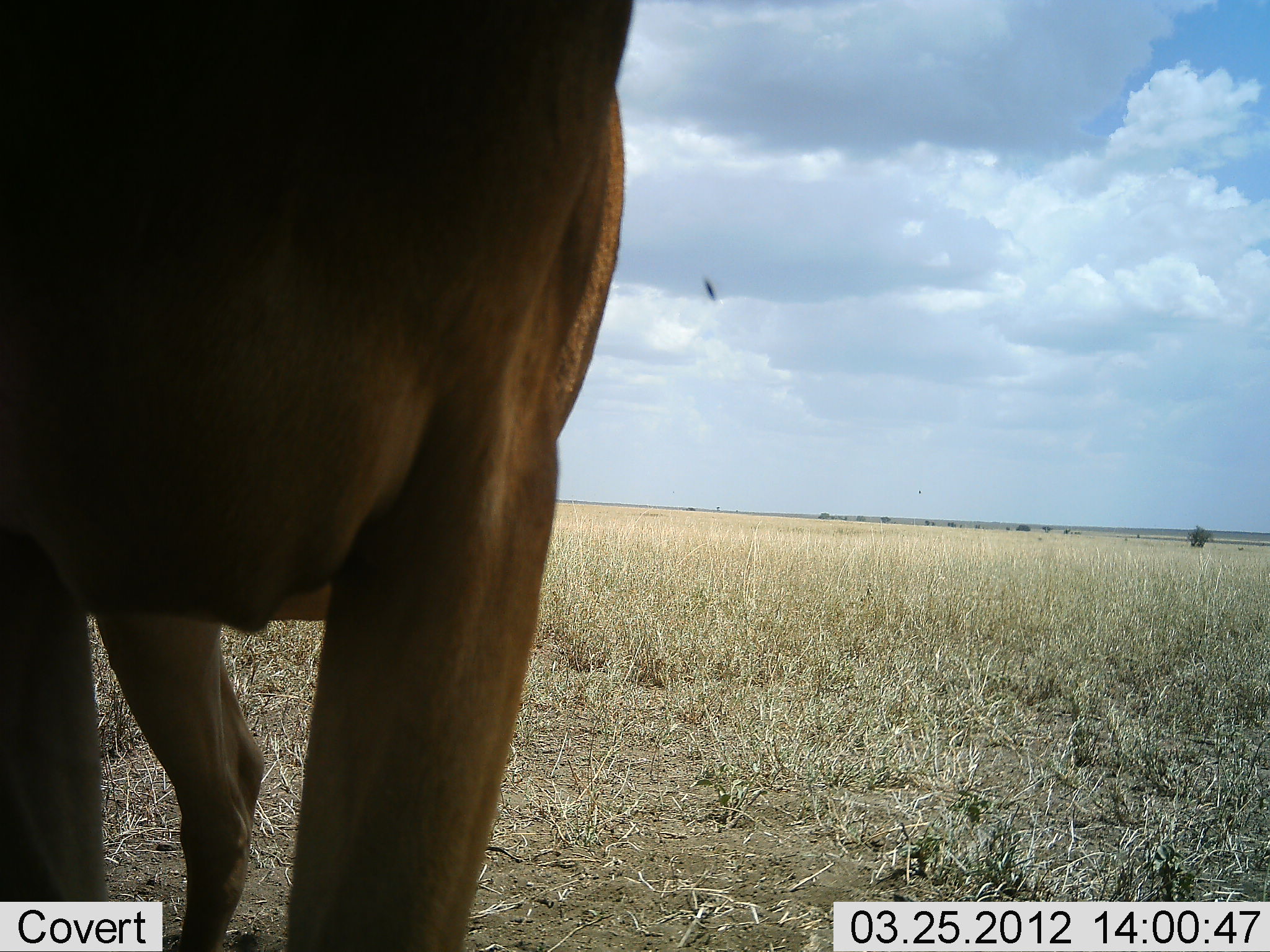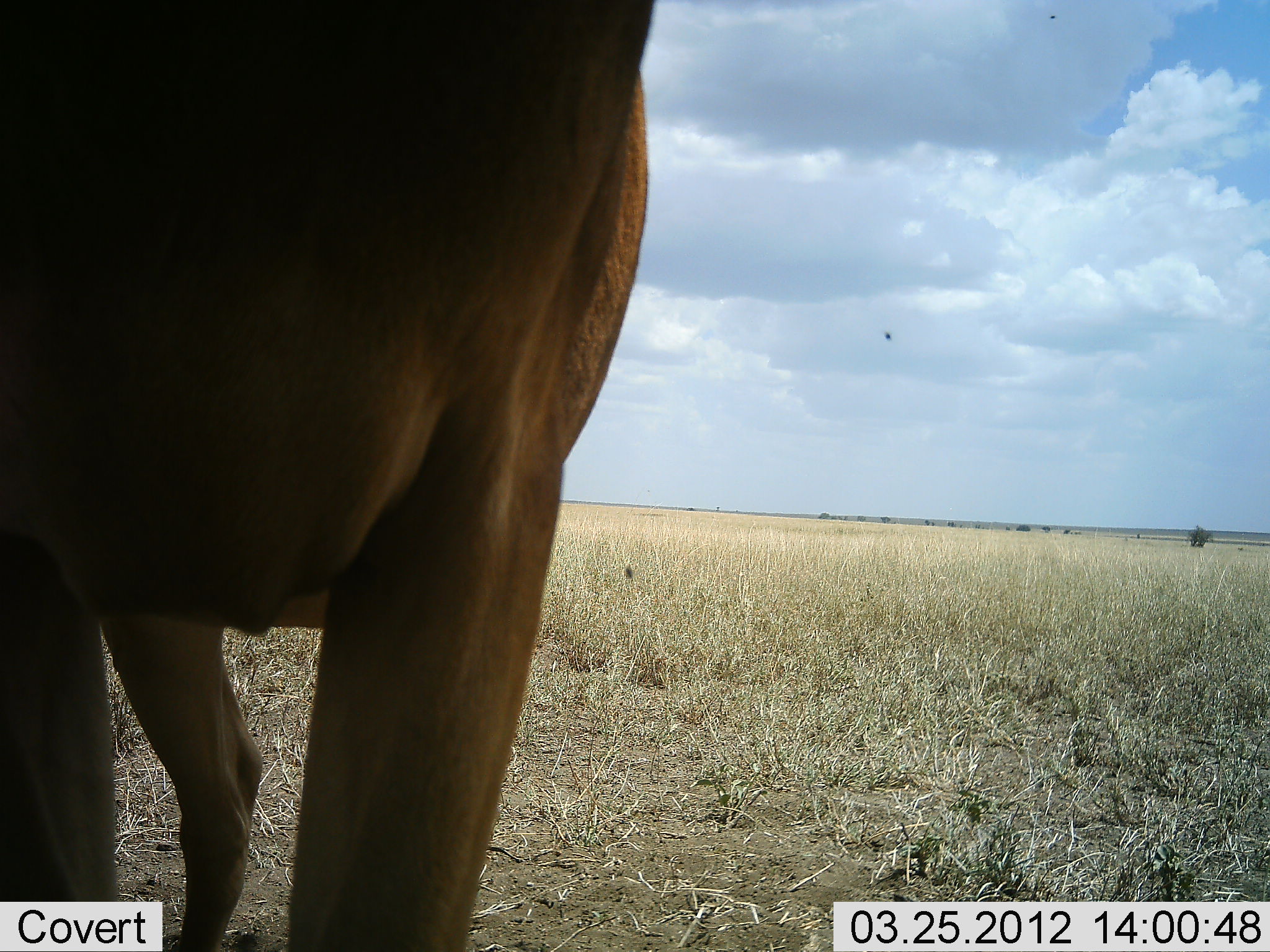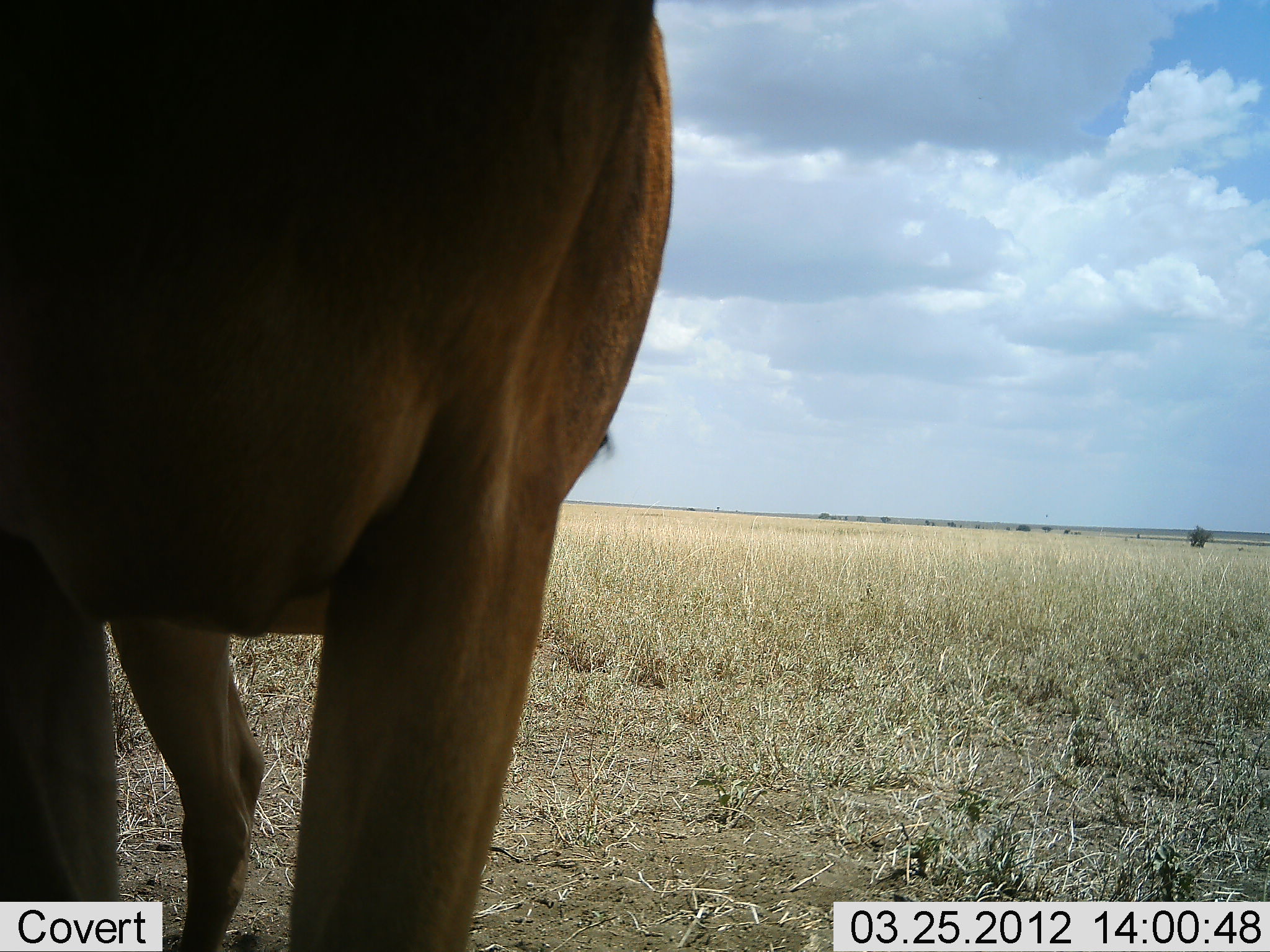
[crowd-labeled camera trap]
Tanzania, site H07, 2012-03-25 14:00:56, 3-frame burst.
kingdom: Animalia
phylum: Chordata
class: Mammalia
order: Artiodactyla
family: Bovidae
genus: Alcelaphus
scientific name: Alcelaphus buselaphus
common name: hartebeest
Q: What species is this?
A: Hartebeest (Alcelaphus buselaphus).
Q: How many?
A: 1.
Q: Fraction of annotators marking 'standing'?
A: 100%.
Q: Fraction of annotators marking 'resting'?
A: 0%.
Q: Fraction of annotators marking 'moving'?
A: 0%.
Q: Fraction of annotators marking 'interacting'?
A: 0%.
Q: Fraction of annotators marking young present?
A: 0%.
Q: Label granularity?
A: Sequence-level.